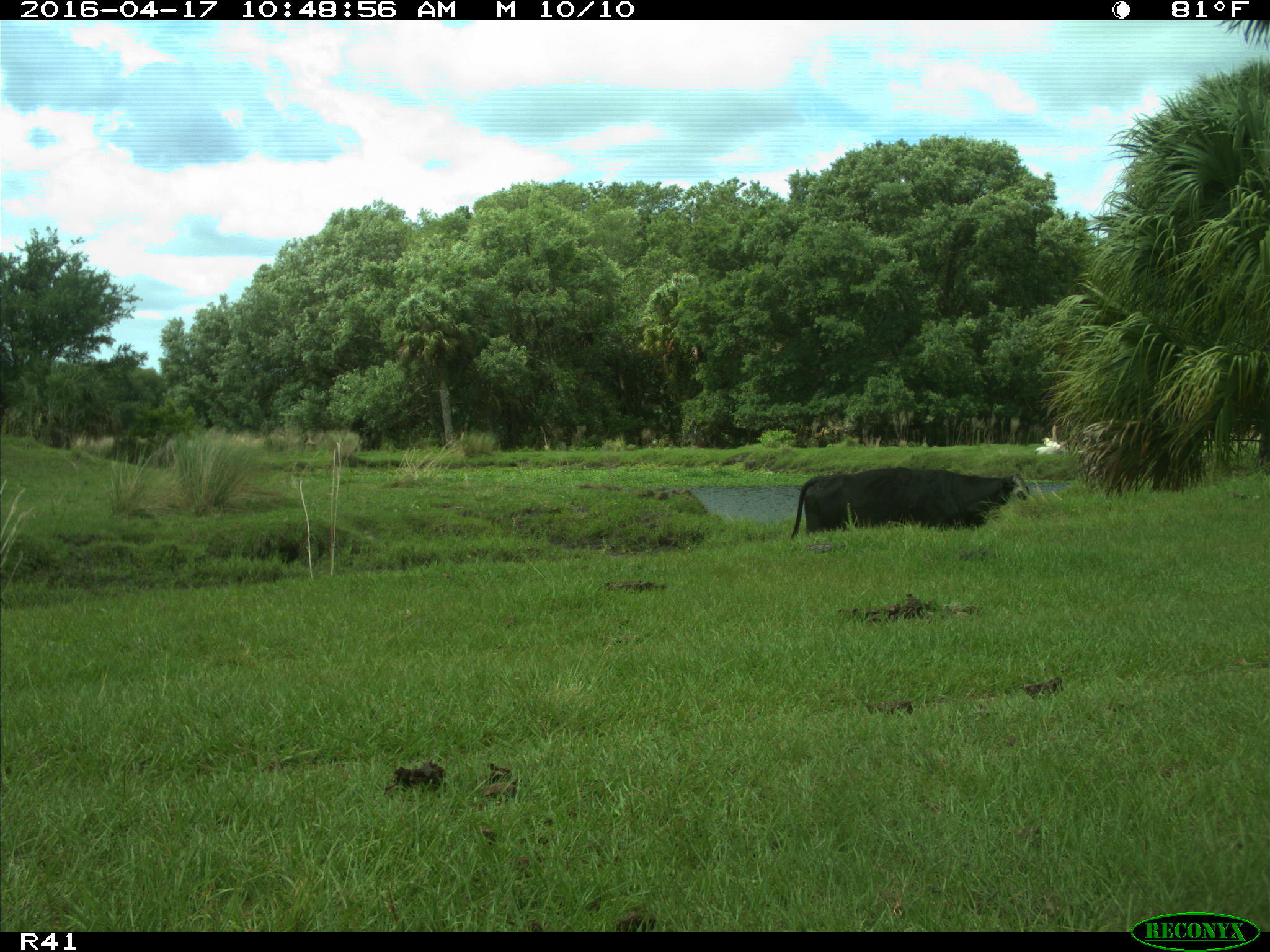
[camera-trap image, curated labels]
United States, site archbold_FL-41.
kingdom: Animalia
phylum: Chordata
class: Mammalia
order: Artiodactyla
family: Bovidae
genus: Bos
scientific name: Bos taurus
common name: domestic cow